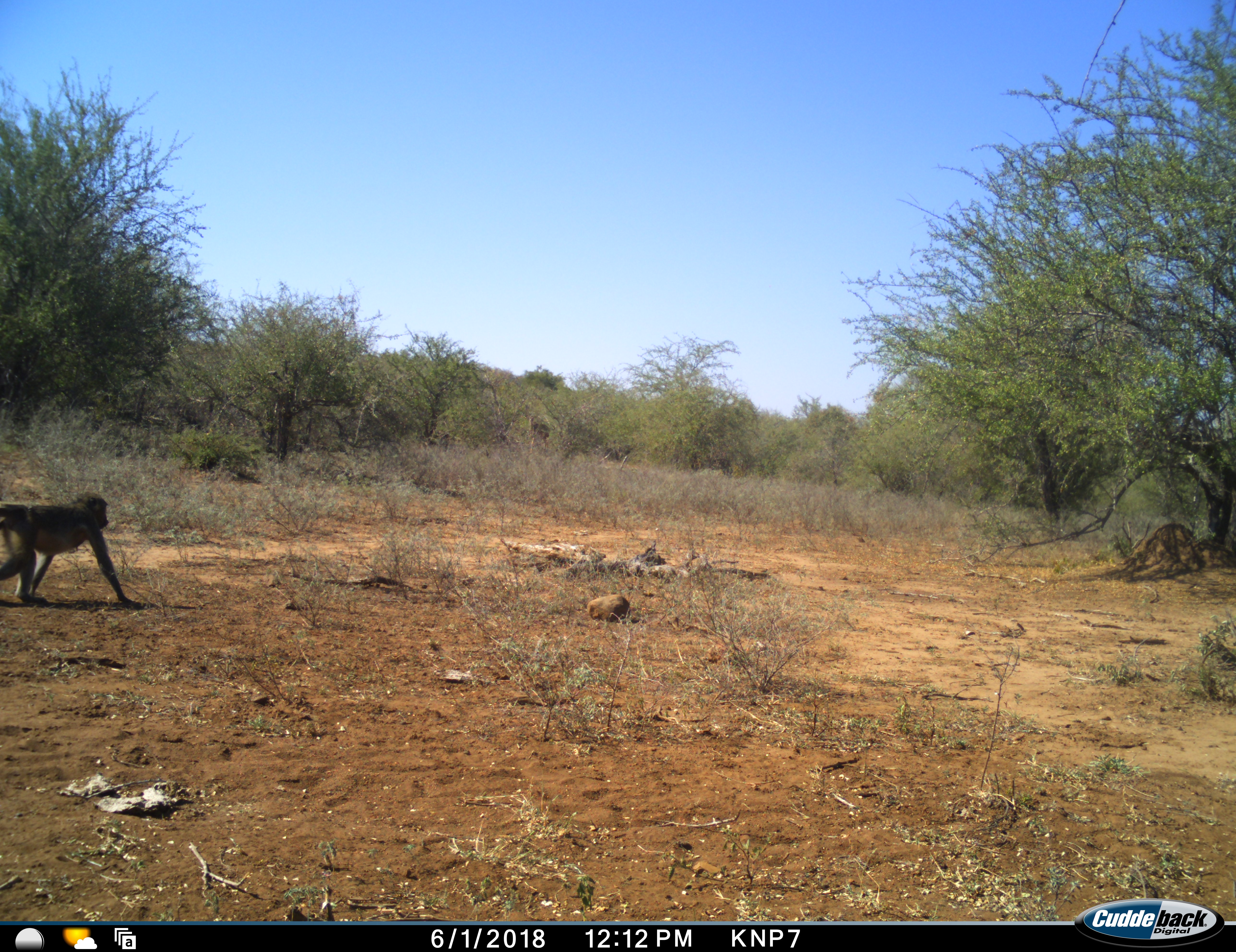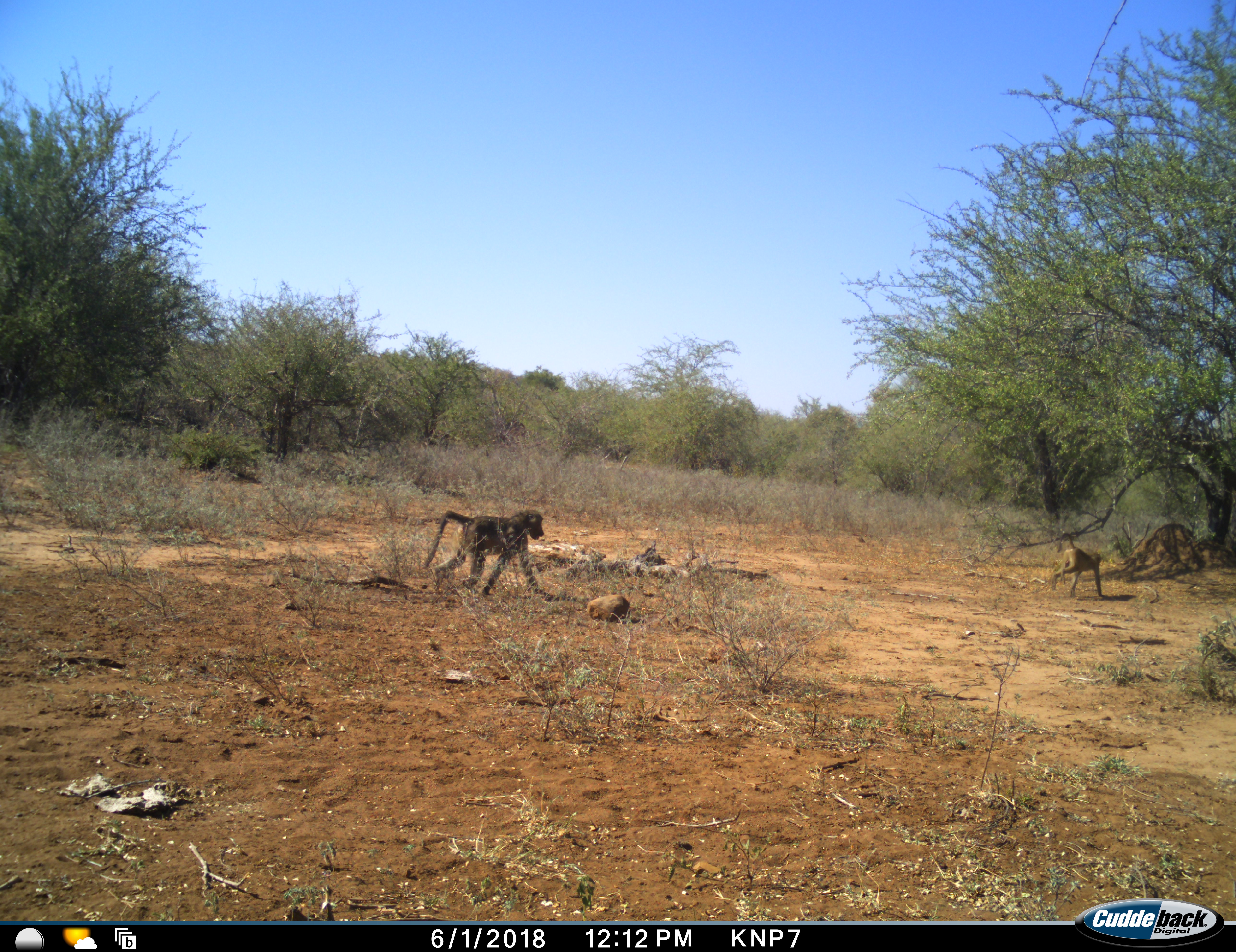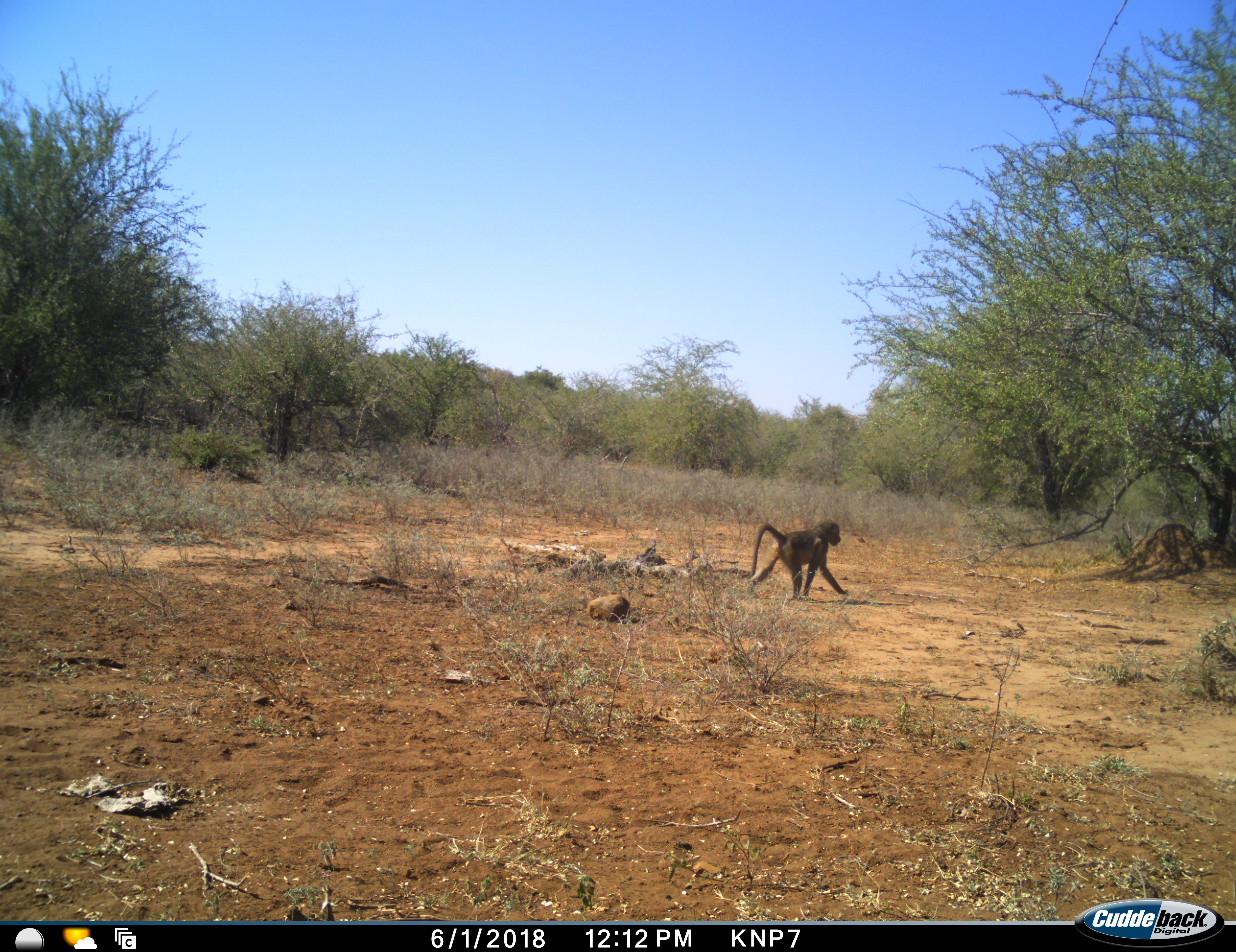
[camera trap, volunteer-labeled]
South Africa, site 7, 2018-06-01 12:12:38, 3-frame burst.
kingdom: Animalia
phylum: Chordata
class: Mammalia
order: Primates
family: Cercopithecidae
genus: Papio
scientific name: Papio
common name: baboon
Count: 2.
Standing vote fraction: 0%.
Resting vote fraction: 0%.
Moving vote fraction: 100%.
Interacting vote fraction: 0%.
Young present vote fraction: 30%.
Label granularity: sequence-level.